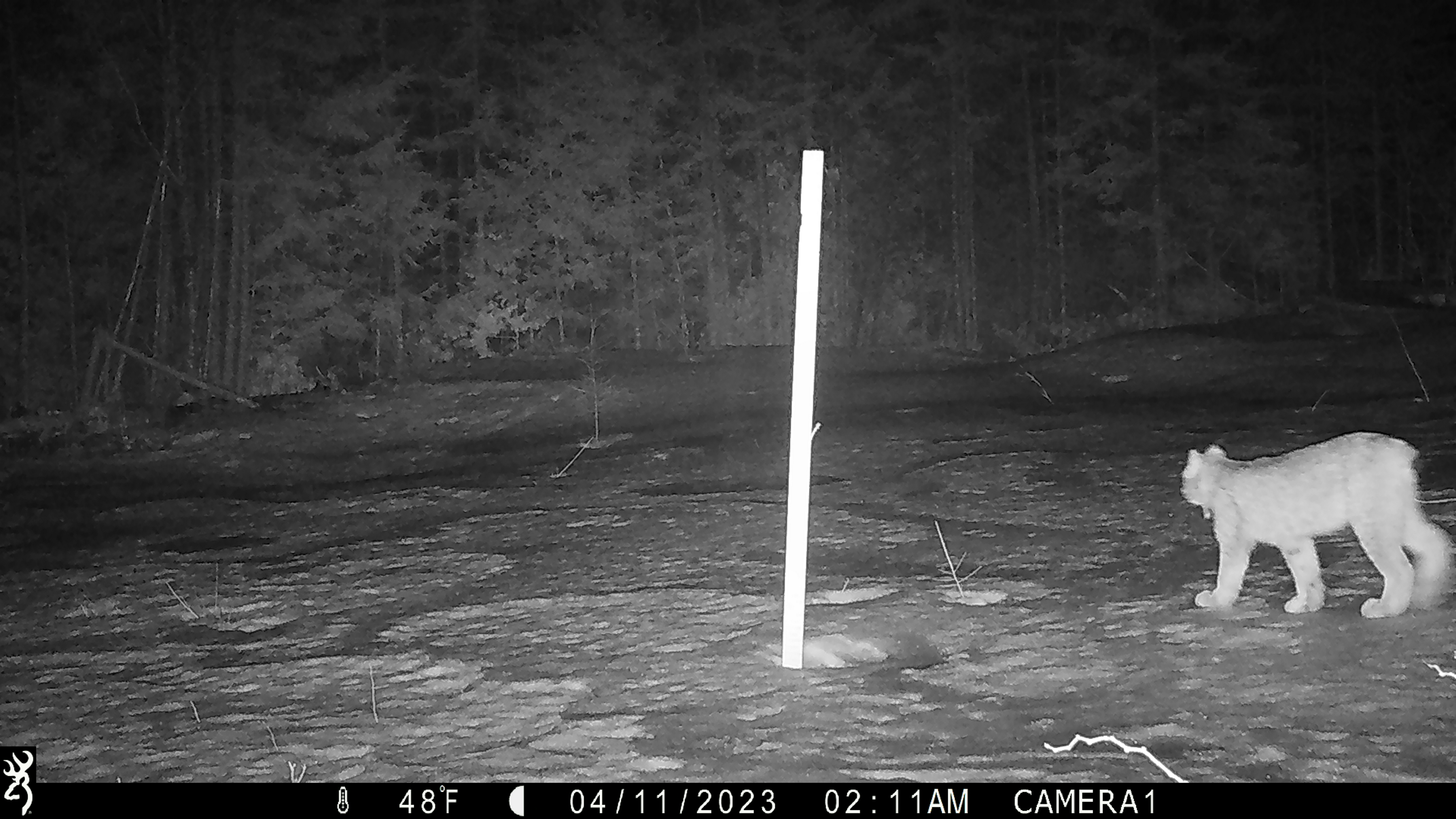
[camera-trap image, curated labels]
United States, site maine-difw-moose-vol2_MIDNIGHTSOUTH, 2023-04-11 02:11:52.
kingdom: Animalia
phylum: Chordata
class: Mammalia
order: Carnivora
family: Felidae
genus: Lynx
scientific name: Lynx canadensis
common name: canada lynx